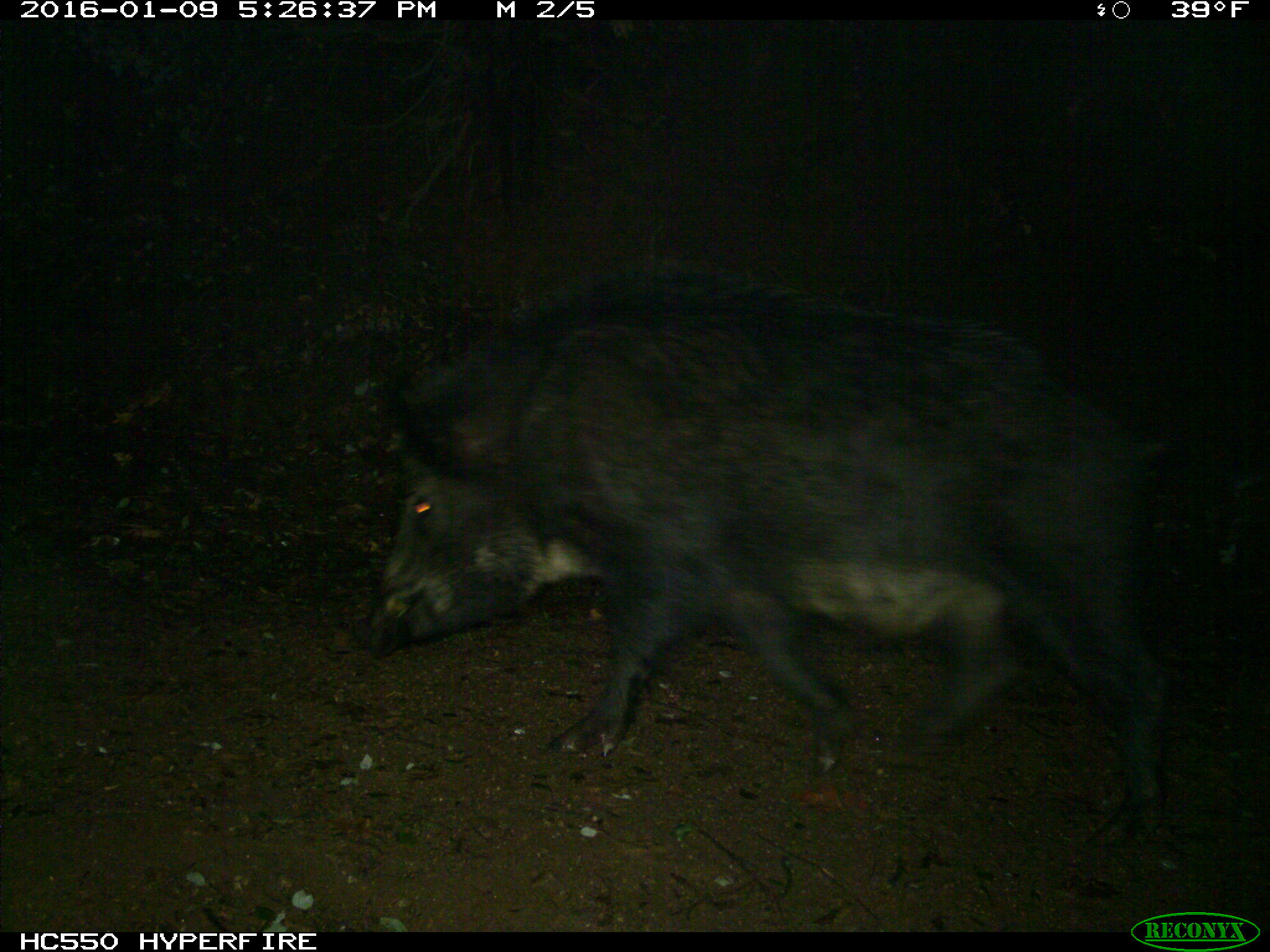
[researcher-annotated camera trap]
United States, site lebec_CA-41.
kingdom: Animalia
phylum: Chordata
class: Mammalia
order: Artiodactyla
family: Suidae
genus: Sus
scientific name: Sus scrofa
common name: wild boar